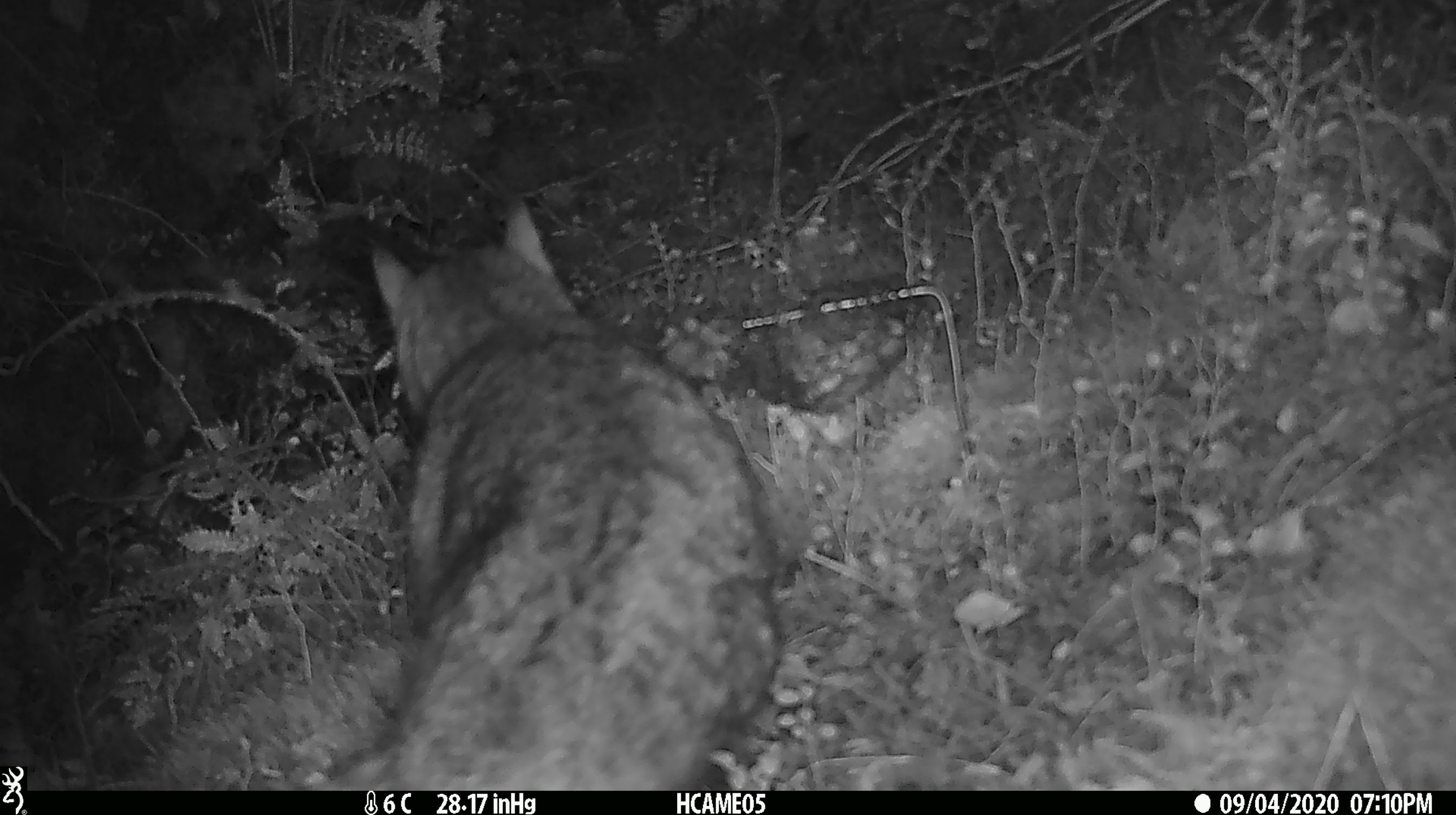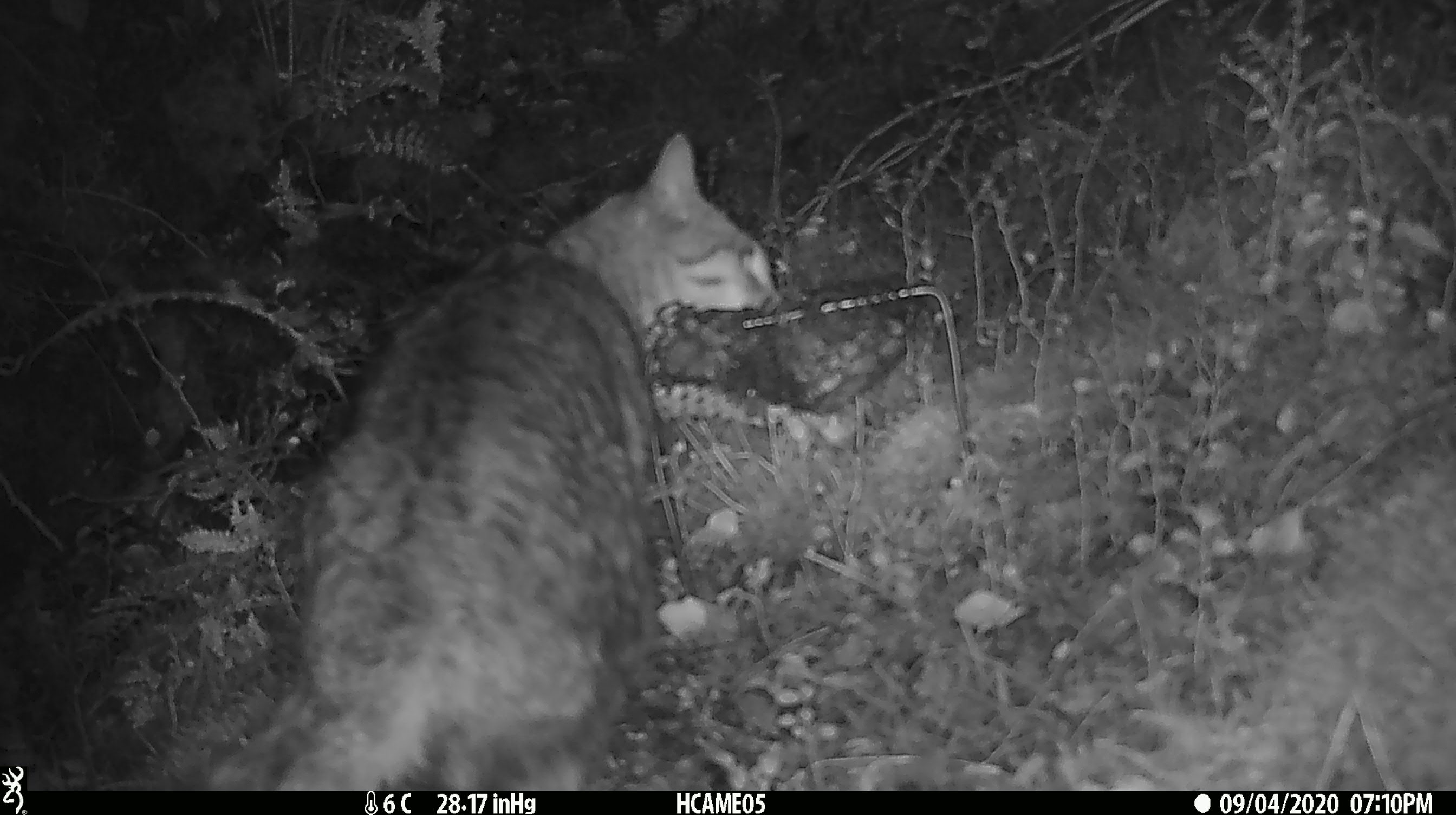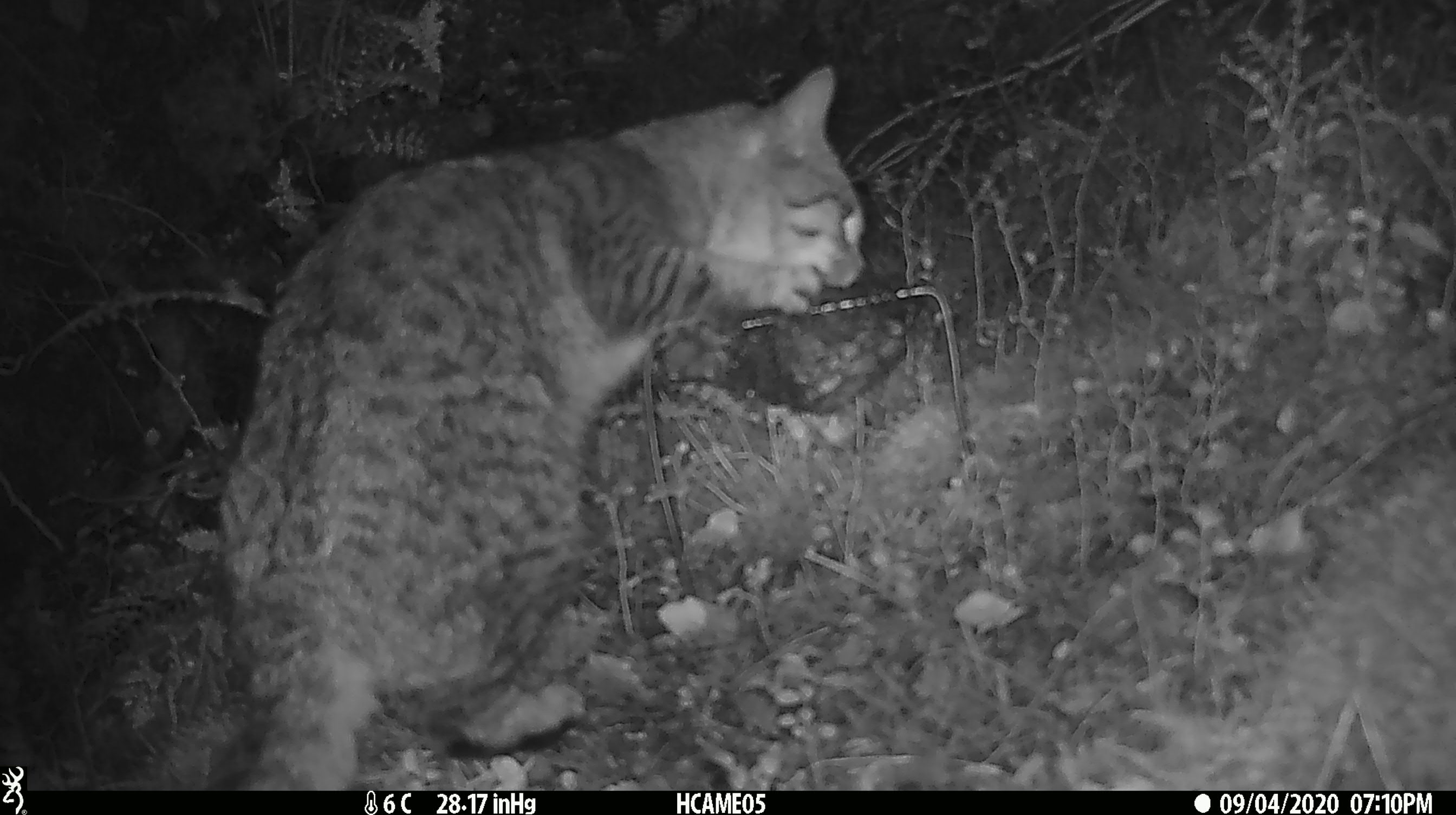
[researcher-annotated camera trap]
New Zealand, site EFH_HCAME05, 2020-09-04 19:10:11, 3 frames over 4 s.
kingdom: Animalia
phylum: Chordata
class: Mammalia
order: Carnivora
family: Felidae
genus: Felis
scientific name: Felis catus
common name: domestic cat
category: cat